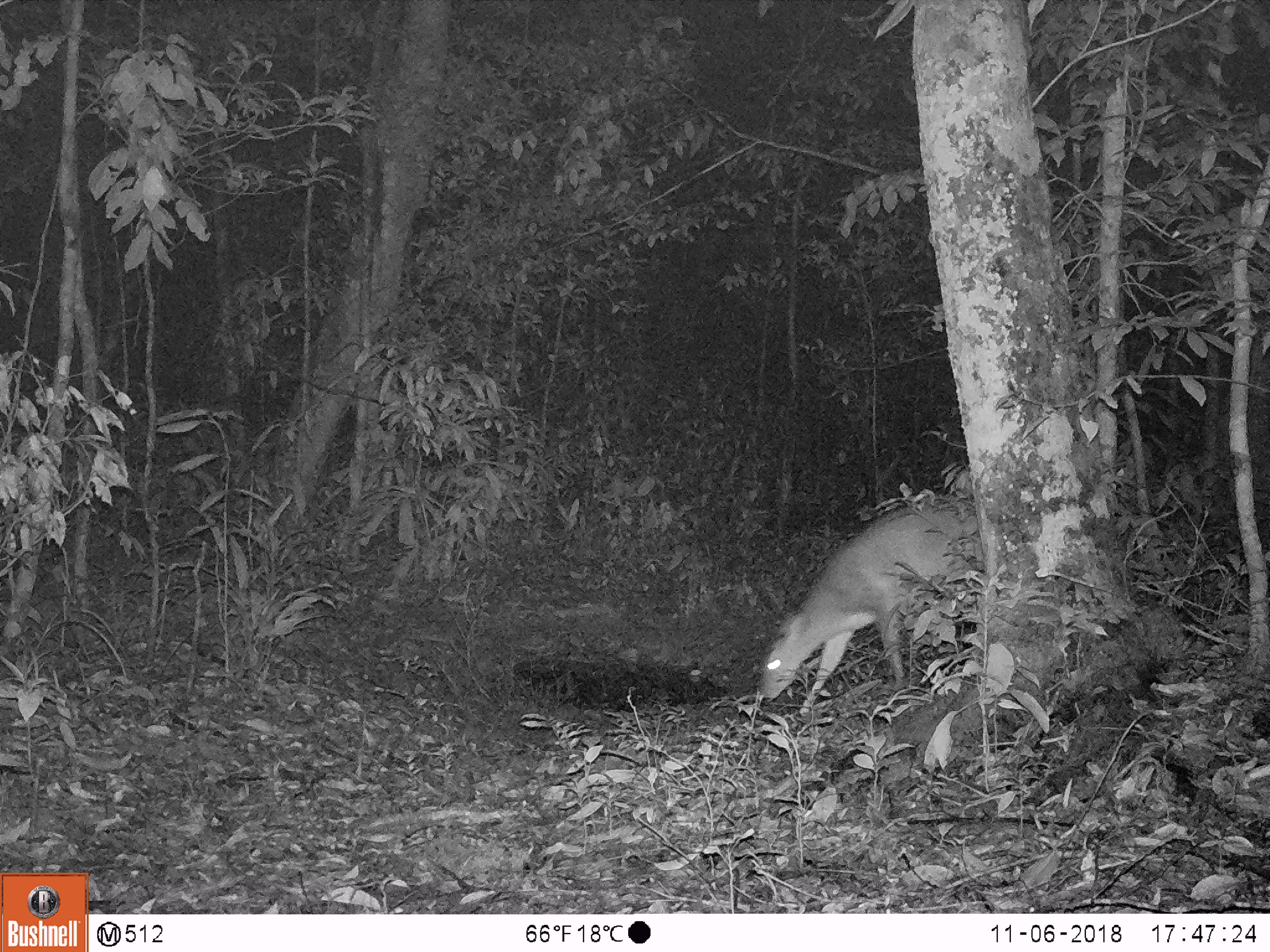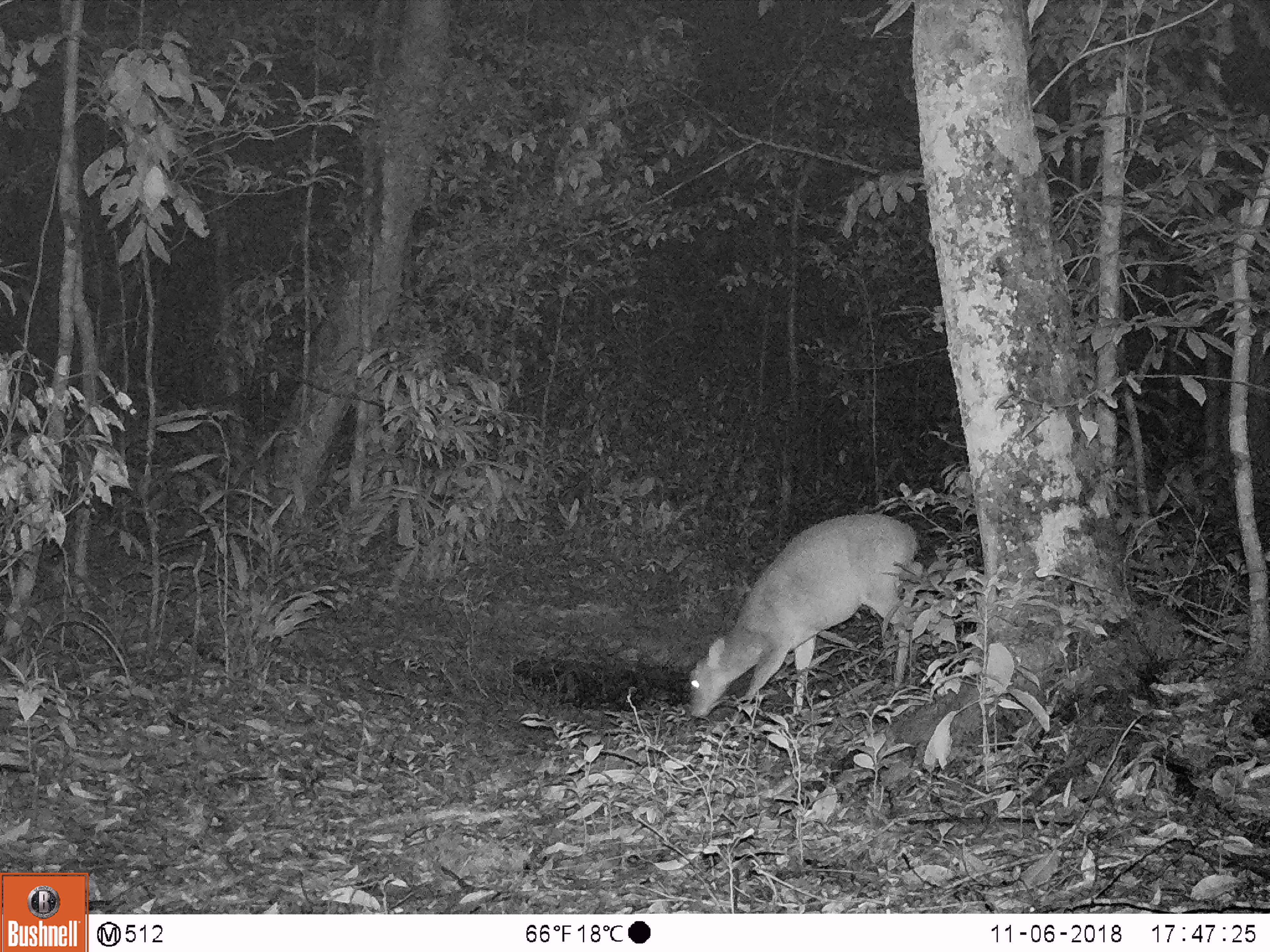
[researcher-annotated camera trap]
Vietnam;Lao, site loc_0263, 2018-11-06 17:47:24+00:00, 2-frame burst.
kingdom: Animalia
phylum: Chordata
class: Mammalia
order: Artiodactyla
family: Cervidae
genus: Muntiacus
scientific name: Muntiacus vuquangensis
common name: large-antlered muntjac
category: large antlered muntjac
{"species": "large antlered muntjac (large-antlered muntjac) (Muntiacus vuquangensis)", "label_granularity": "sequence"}